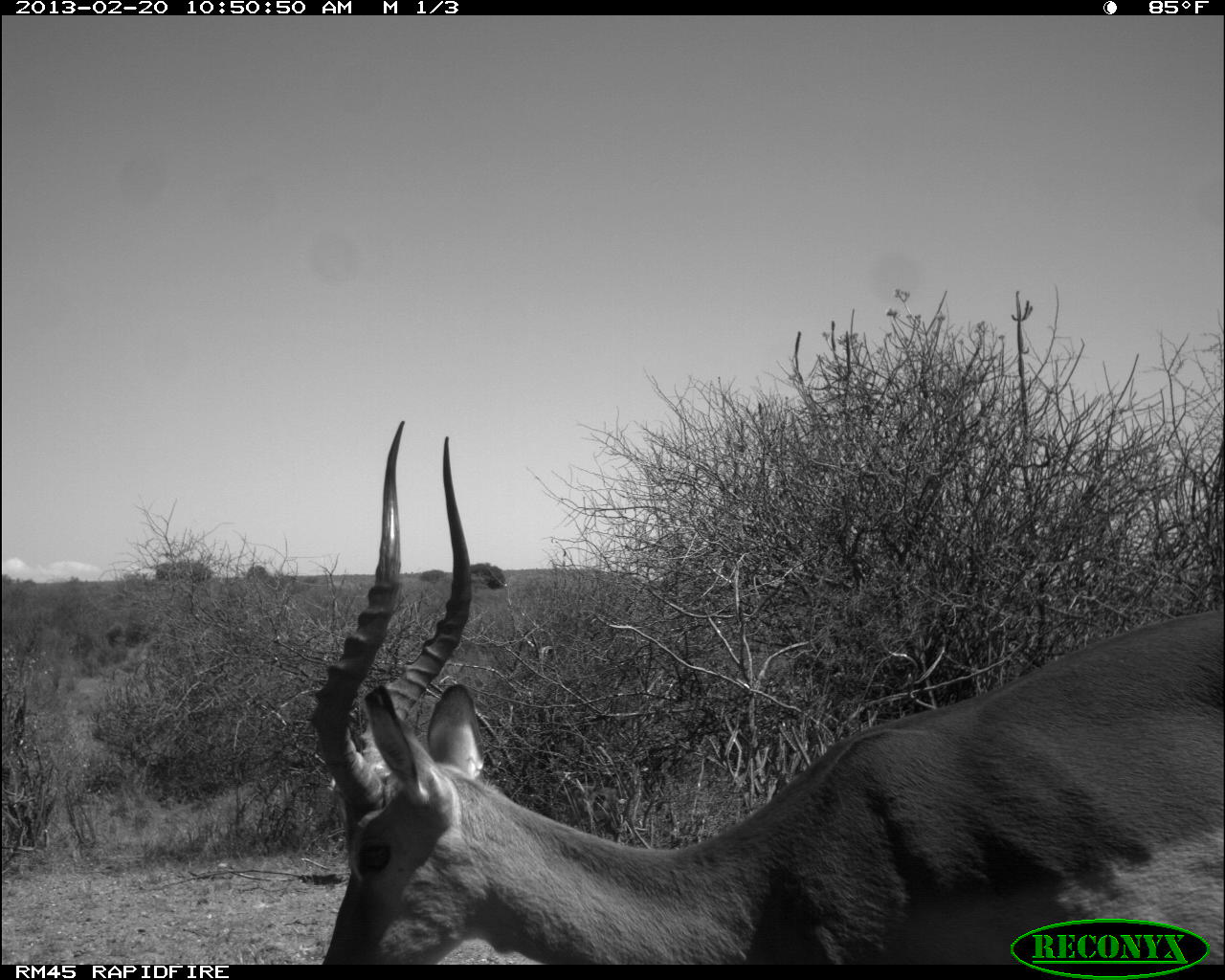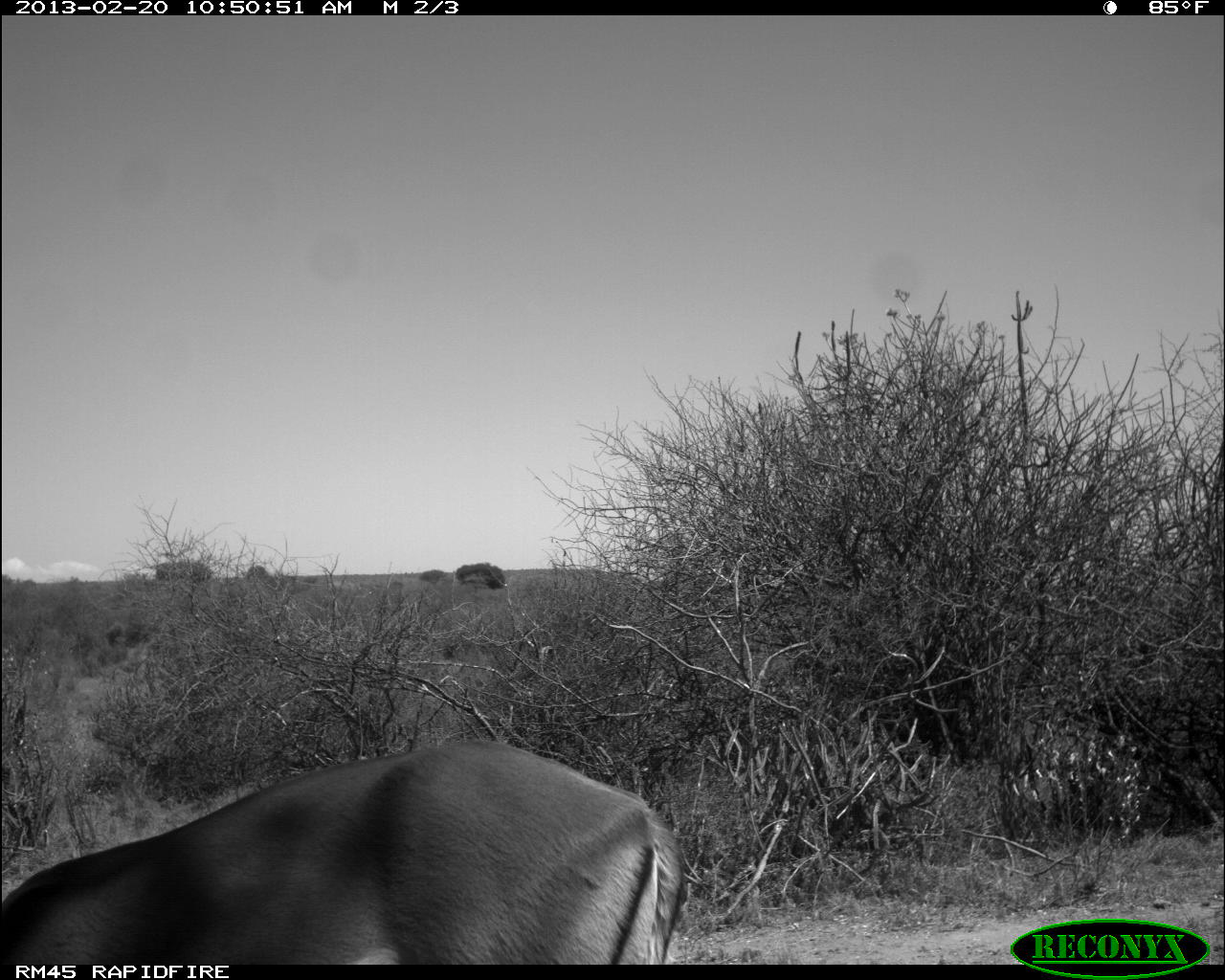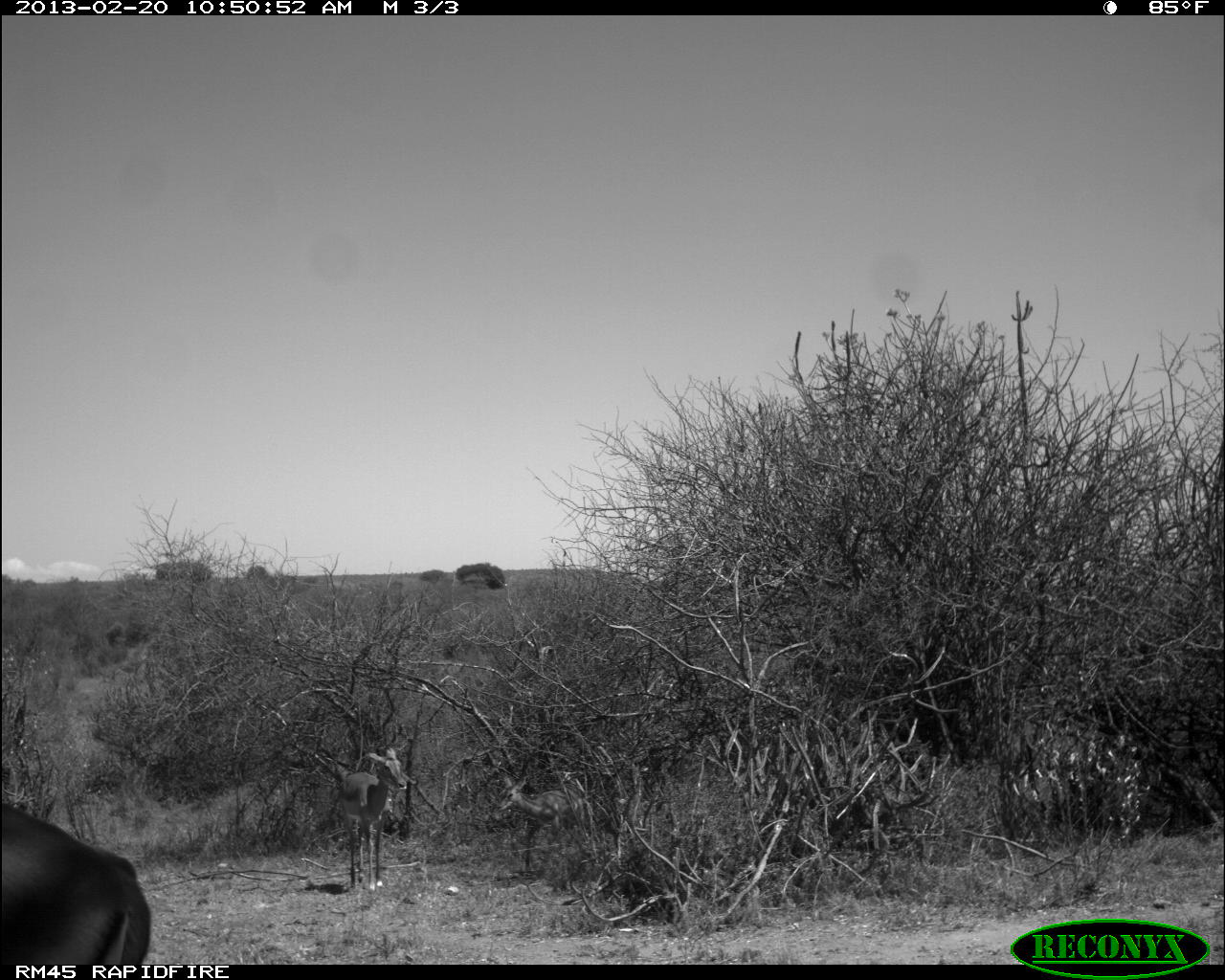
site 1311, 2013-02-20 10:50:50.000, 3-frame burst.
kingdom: Animalia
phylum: Chordata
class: Mammalia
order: Artiodactyla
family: Bovidae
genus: Aepyceros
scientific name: Aepyceros melampus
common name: impala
Aepyceros melampus (impala), count 1.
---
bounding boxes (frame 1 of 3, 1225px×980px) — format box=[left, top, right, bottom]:
aepyceros melampus: box=[303, 412, 1225, 964]